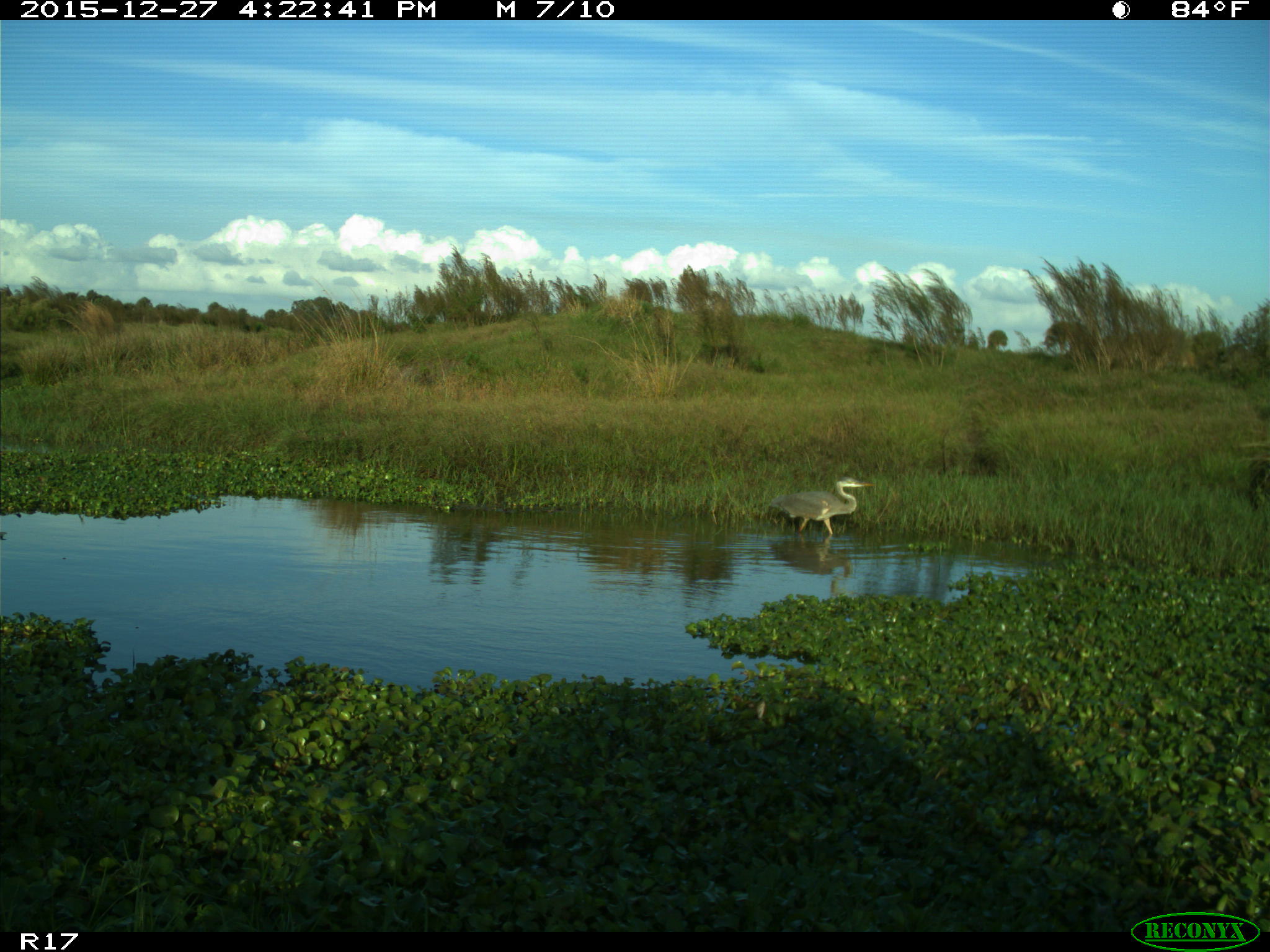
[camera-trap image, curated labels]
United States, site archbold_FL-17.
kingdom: Animalia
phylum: Chordata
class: Aves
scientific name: Aves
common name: birds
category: unidentified bird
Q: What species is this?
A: Unidentified bird (birds) (Aves).